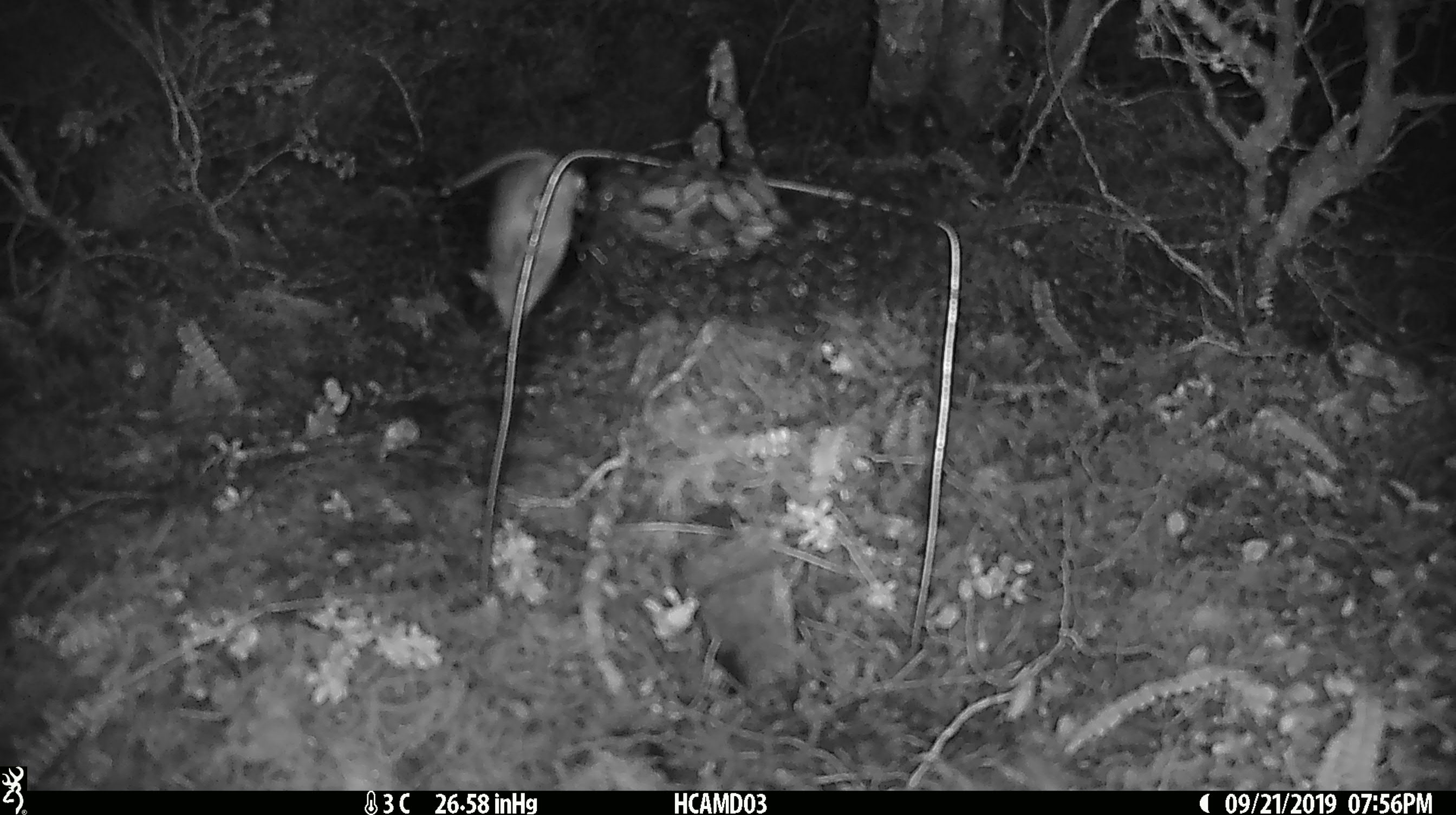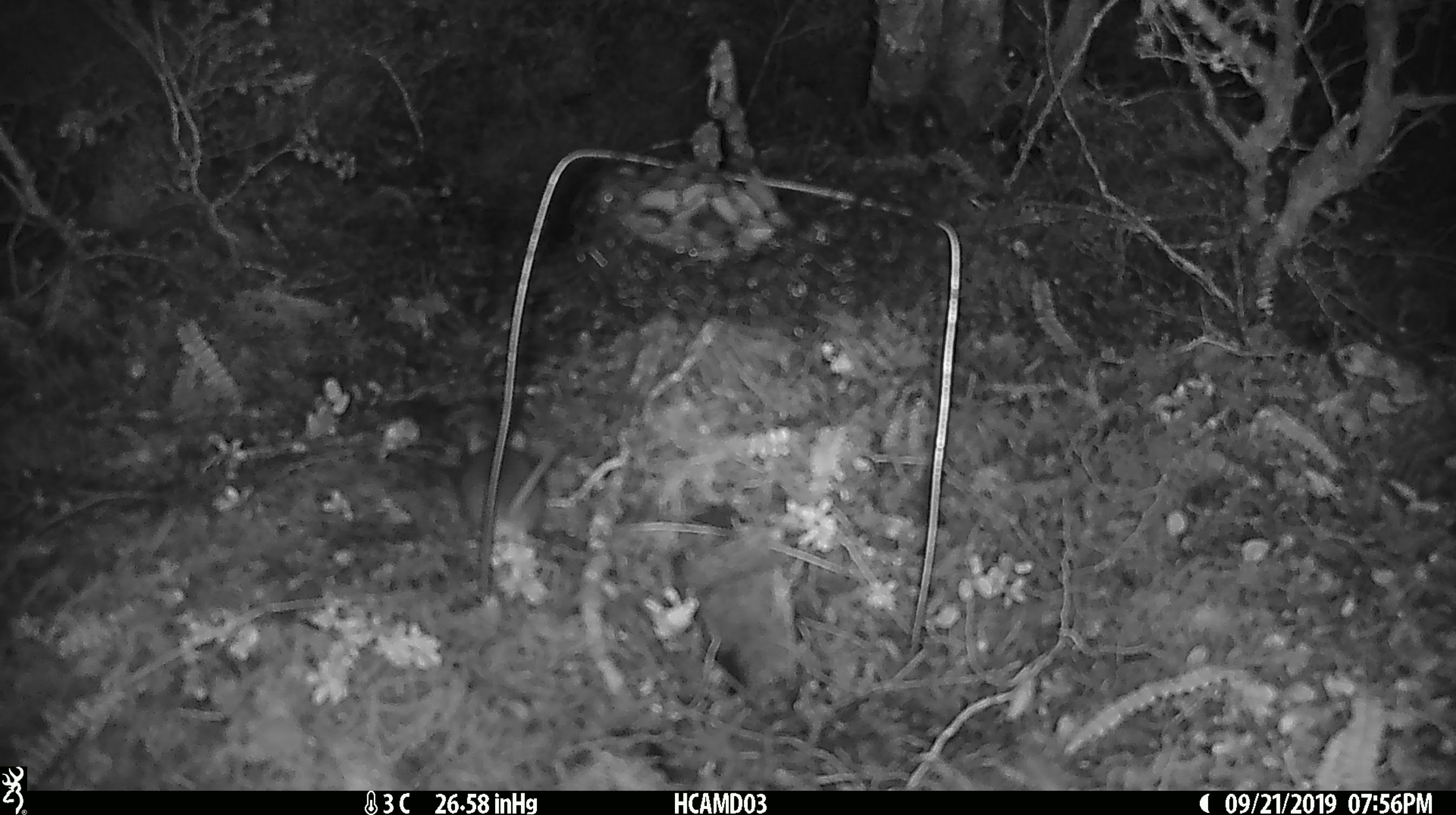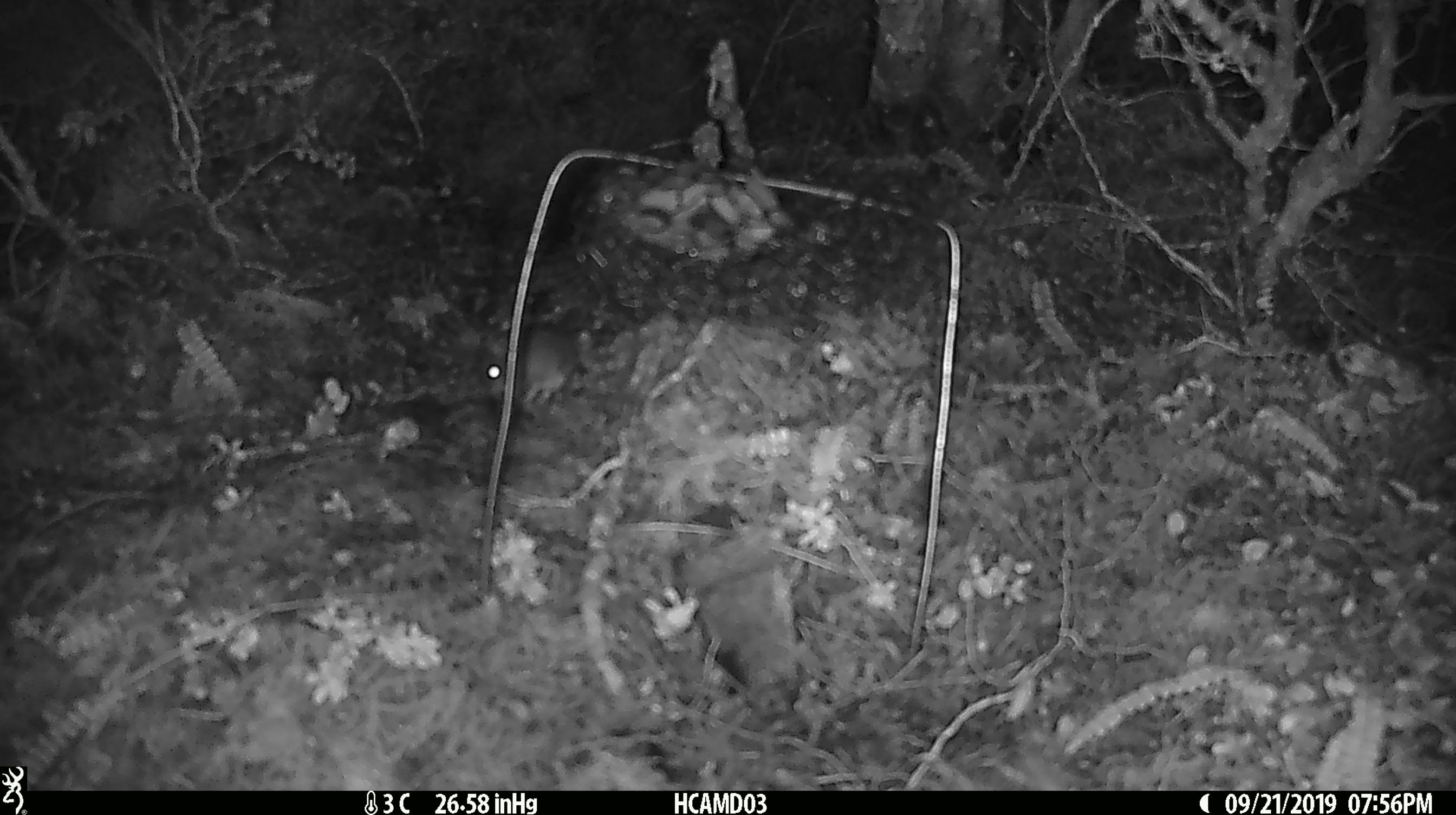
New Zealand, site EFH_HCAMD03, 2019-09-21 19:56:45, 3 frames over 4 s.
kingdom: Animalia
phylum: Chordata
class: Mammalia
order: Rodentia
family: Muridae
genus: Mus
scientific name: Mus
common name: mouse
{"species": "mouse (Mus)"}